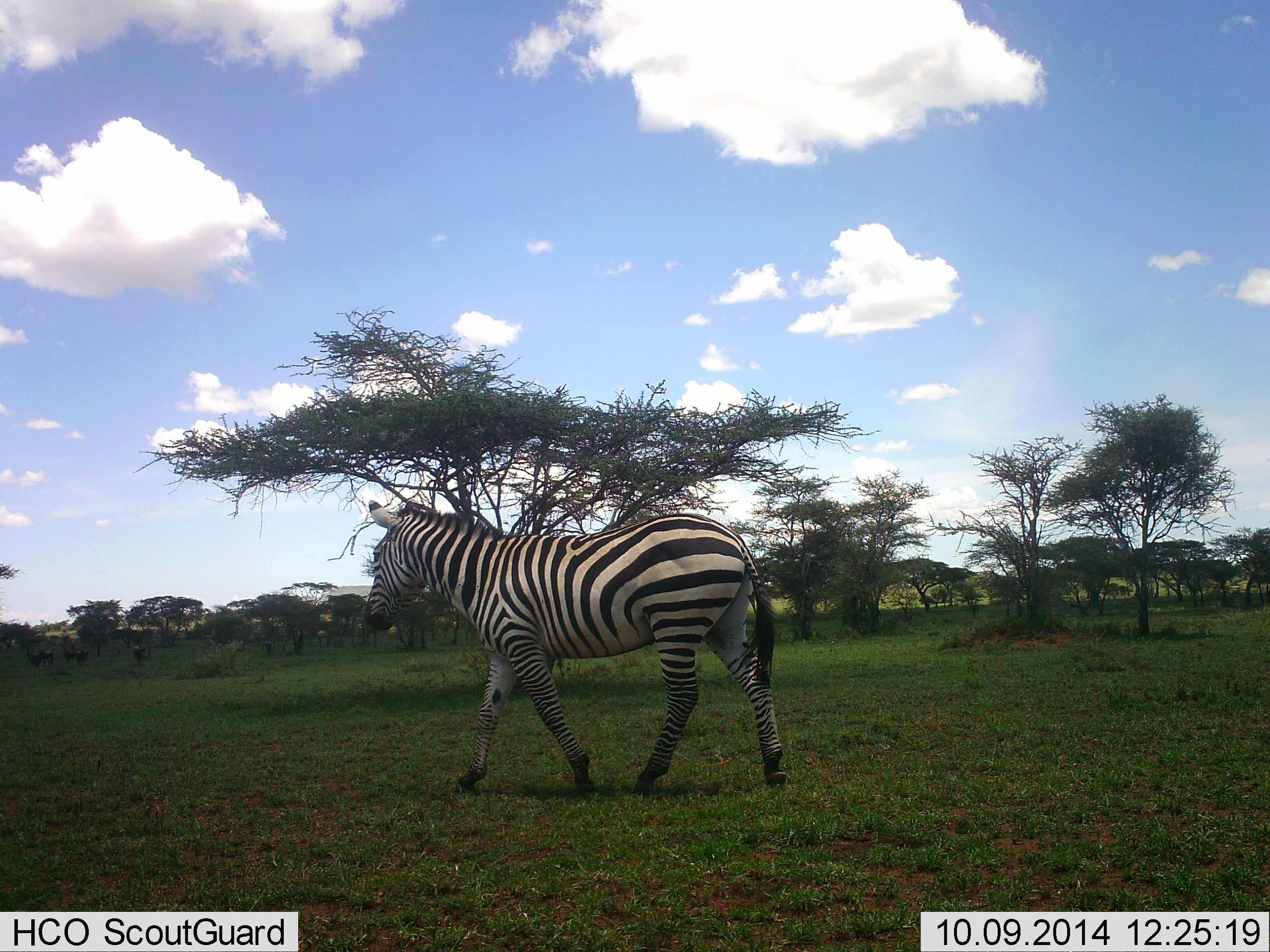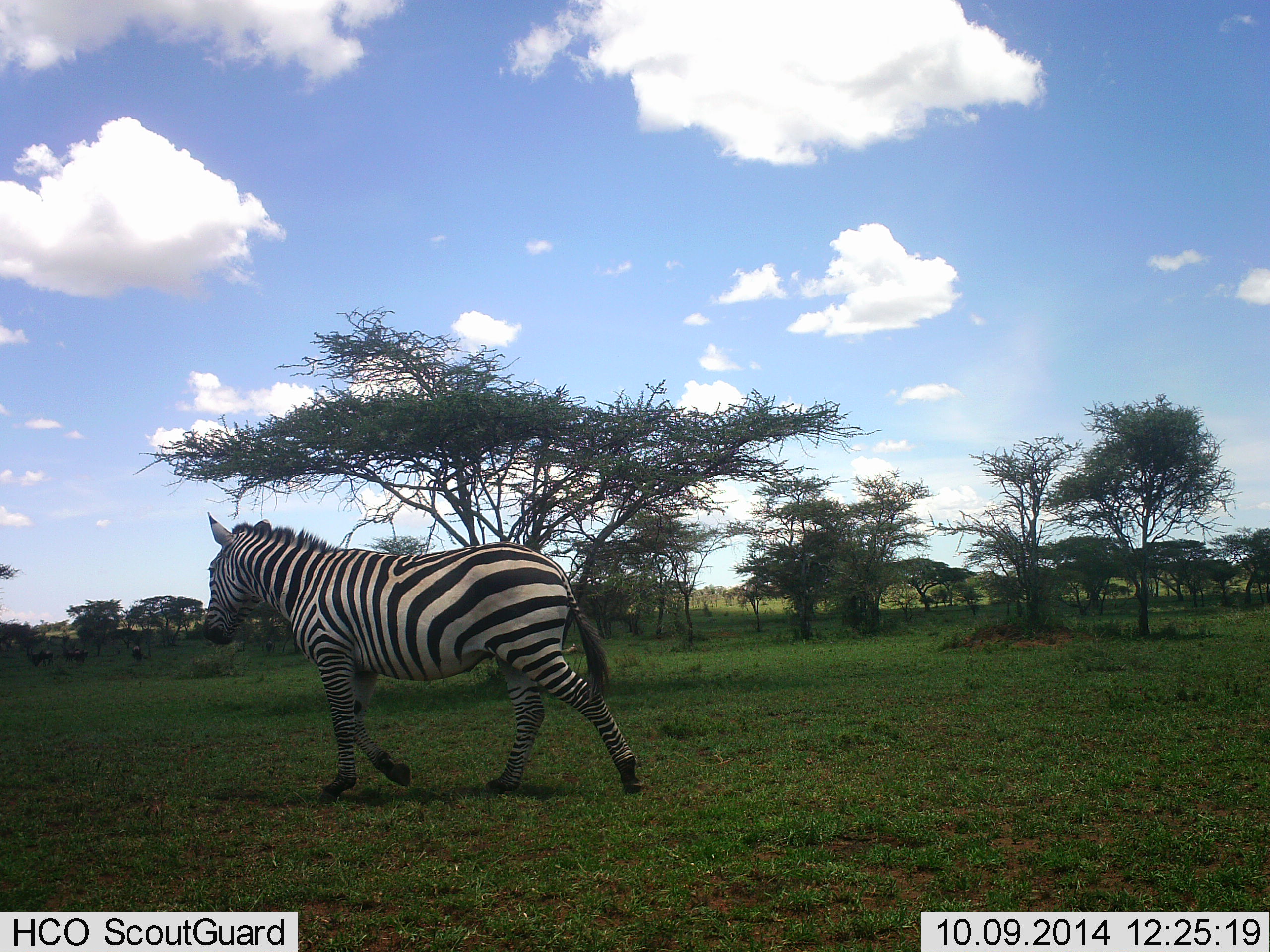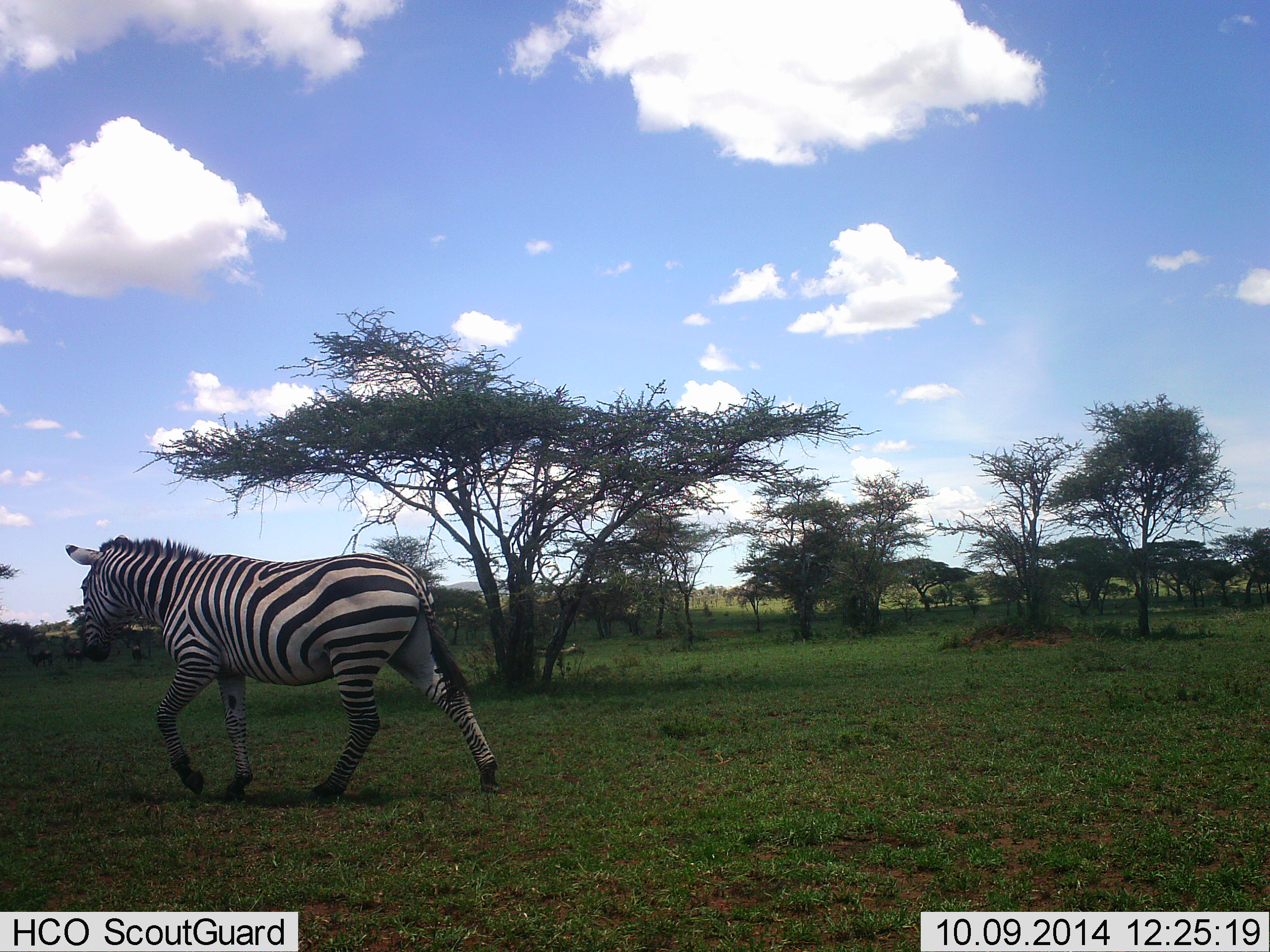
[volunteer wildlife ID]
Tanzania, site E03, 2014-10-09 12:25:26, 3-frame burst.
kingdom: Animalia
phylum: Chordata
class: Mammalia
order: Perissodactyla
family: Equidae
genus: Equus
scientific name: Equus quagga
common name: plains zebra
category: zebra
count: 1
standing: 0%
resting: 0%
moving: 100%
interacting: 0%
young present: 0%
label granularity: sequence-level